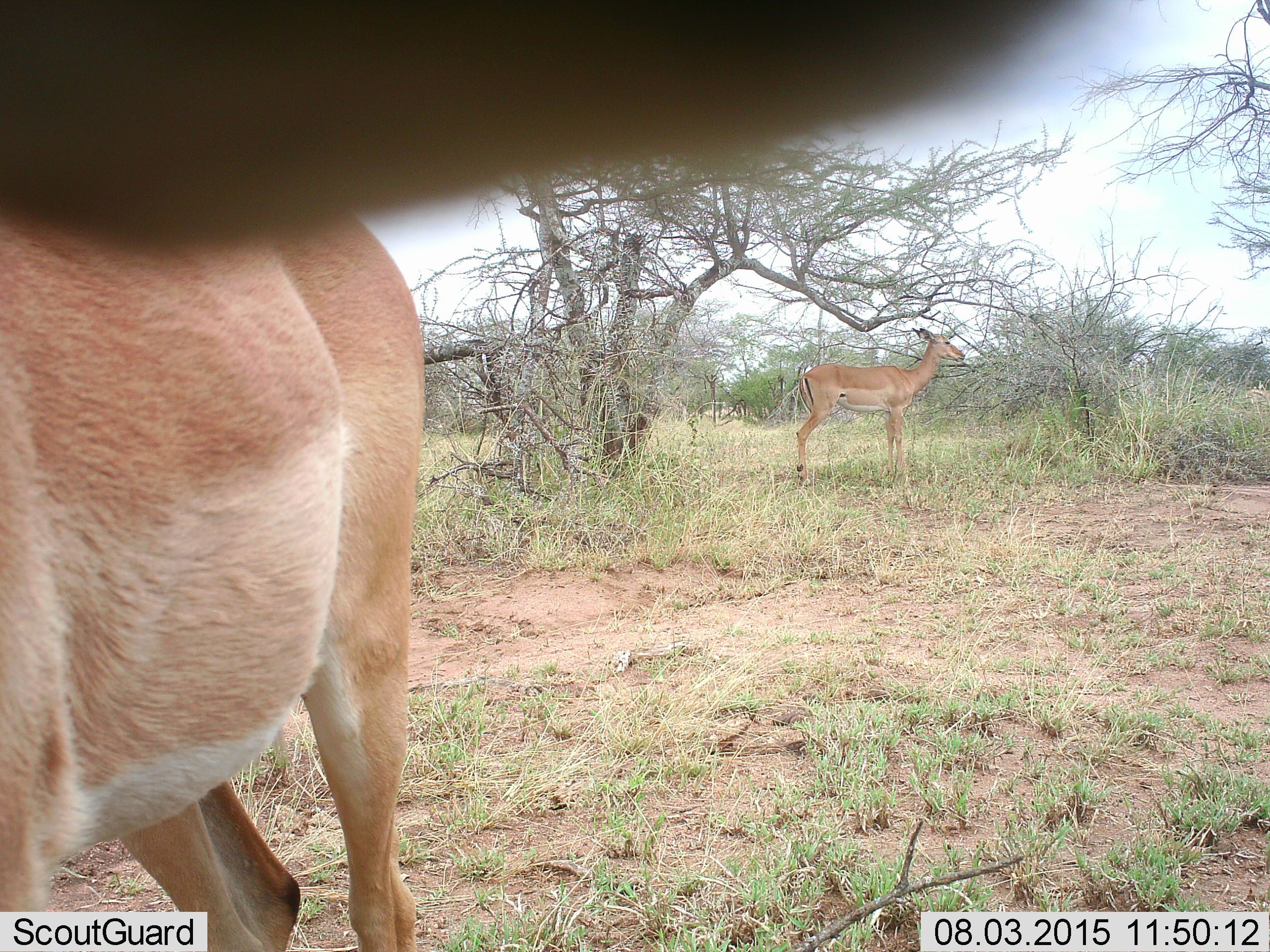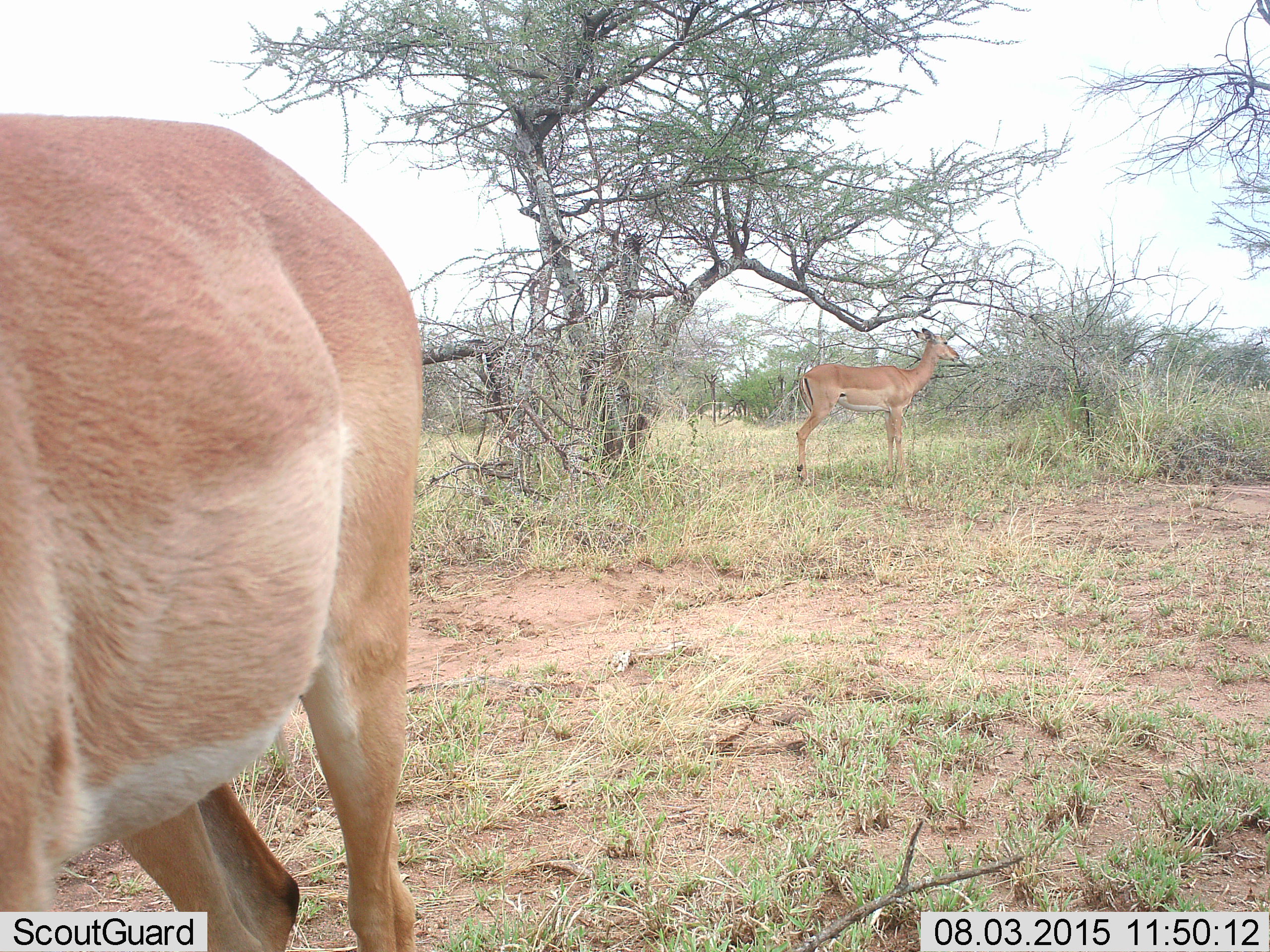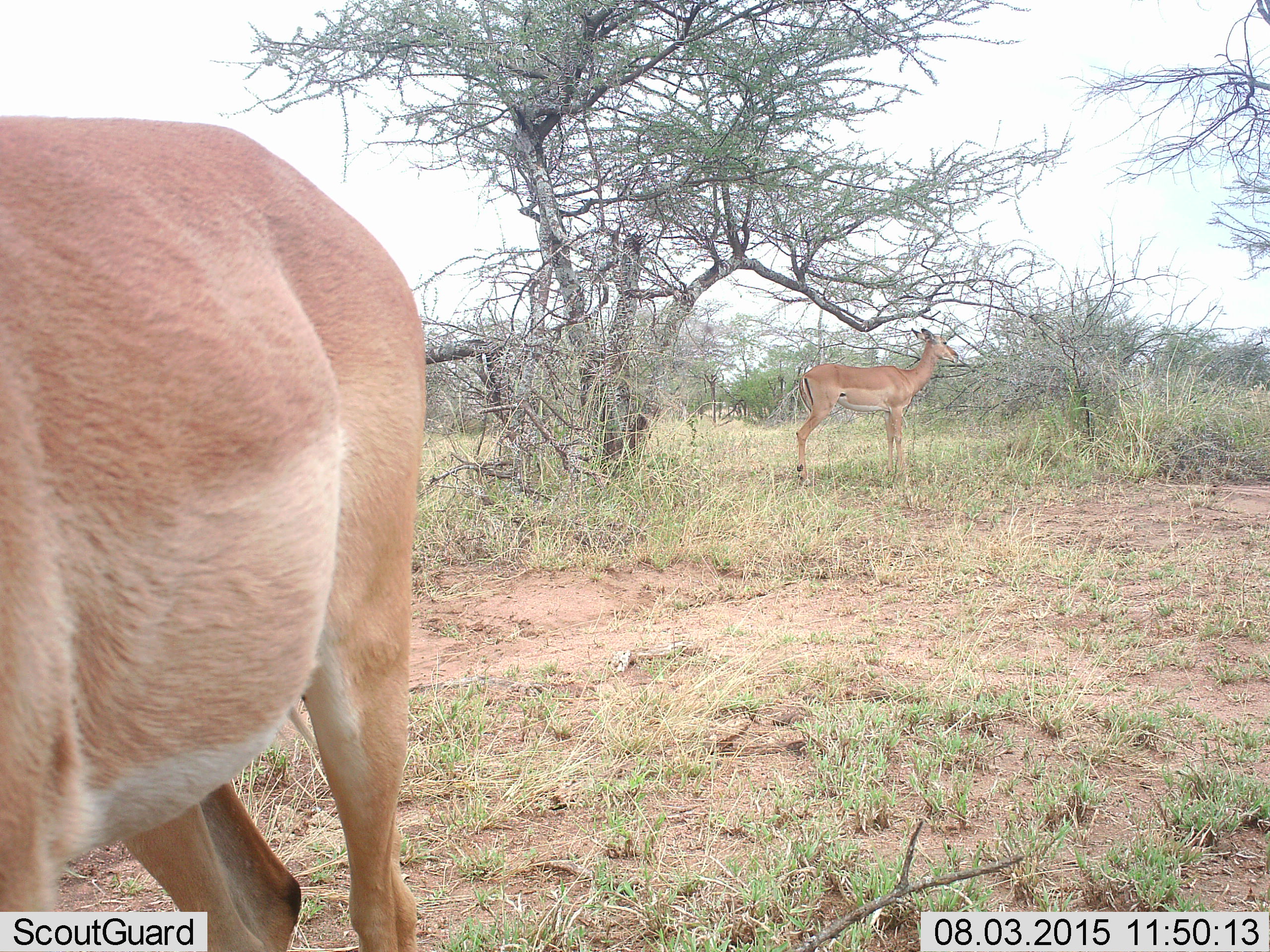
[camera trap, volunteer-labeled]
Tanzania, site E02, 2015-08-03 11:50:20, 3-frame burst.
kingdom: Animalia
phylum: Chordata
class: Mammalia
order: Artiodactyla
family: Bovidae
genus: Aepyceros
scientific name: Aepyceros melampus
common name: impala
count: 2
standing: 100%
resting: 0%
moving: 0%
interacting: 0%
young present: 0%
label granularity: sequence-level